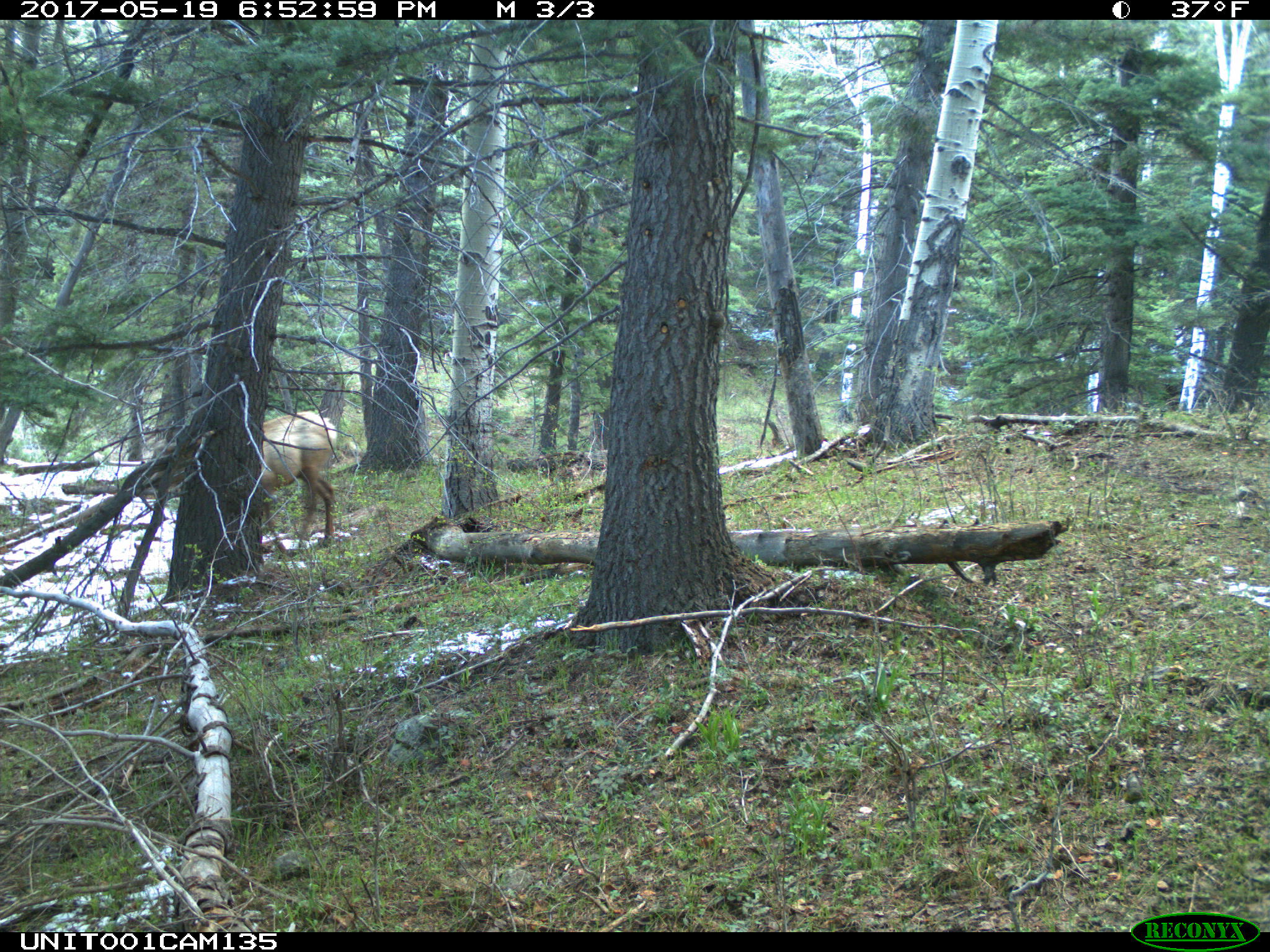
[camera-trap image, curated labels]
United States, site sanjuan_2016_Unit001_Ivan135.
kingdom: Animalia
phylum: Chordata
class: Mammalia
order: Artiodactyla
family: Cervidae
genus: Cervus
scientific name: Cervus elaphus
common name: red deer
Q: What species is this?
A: Cervus elaphus (red deer).